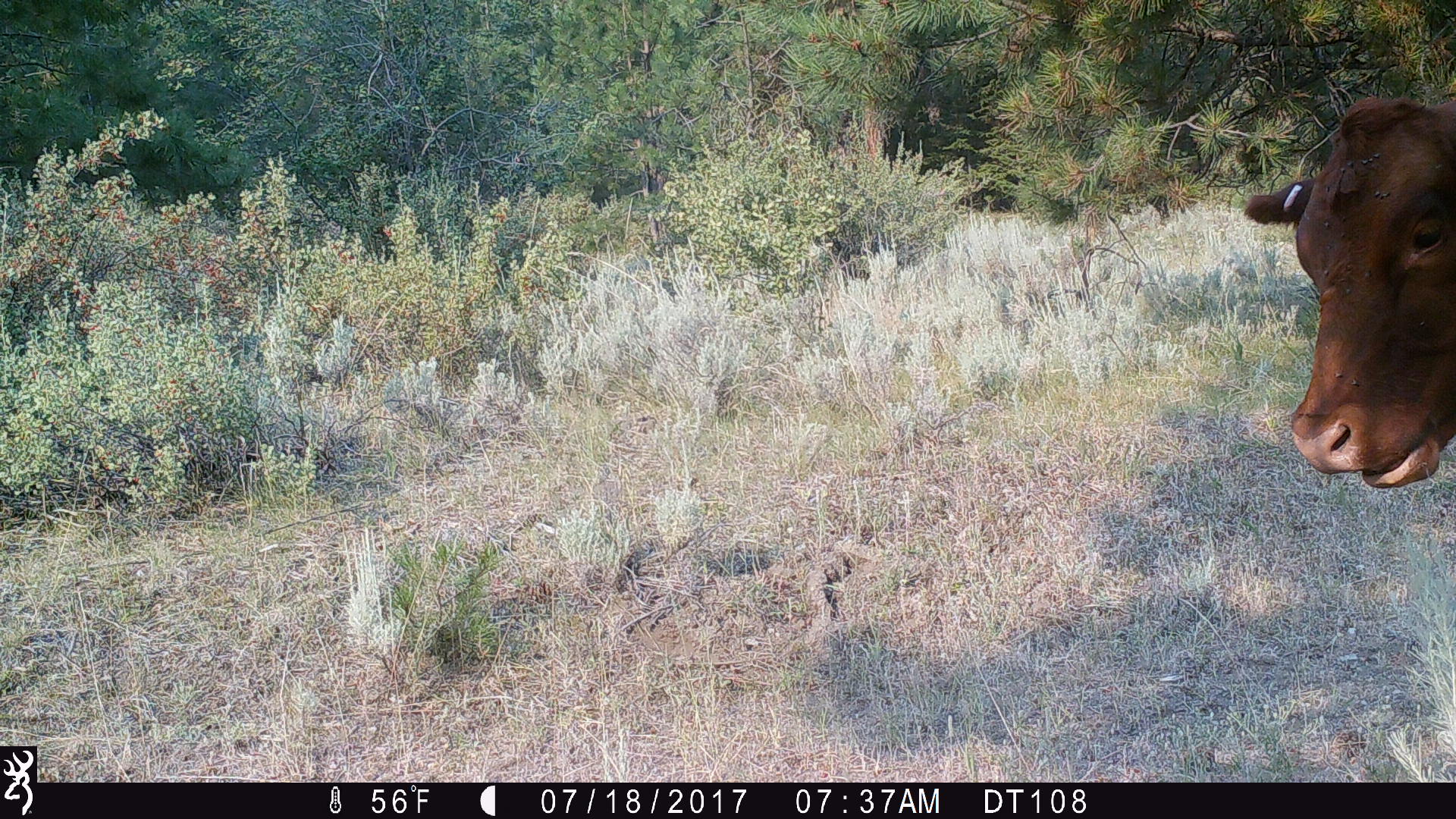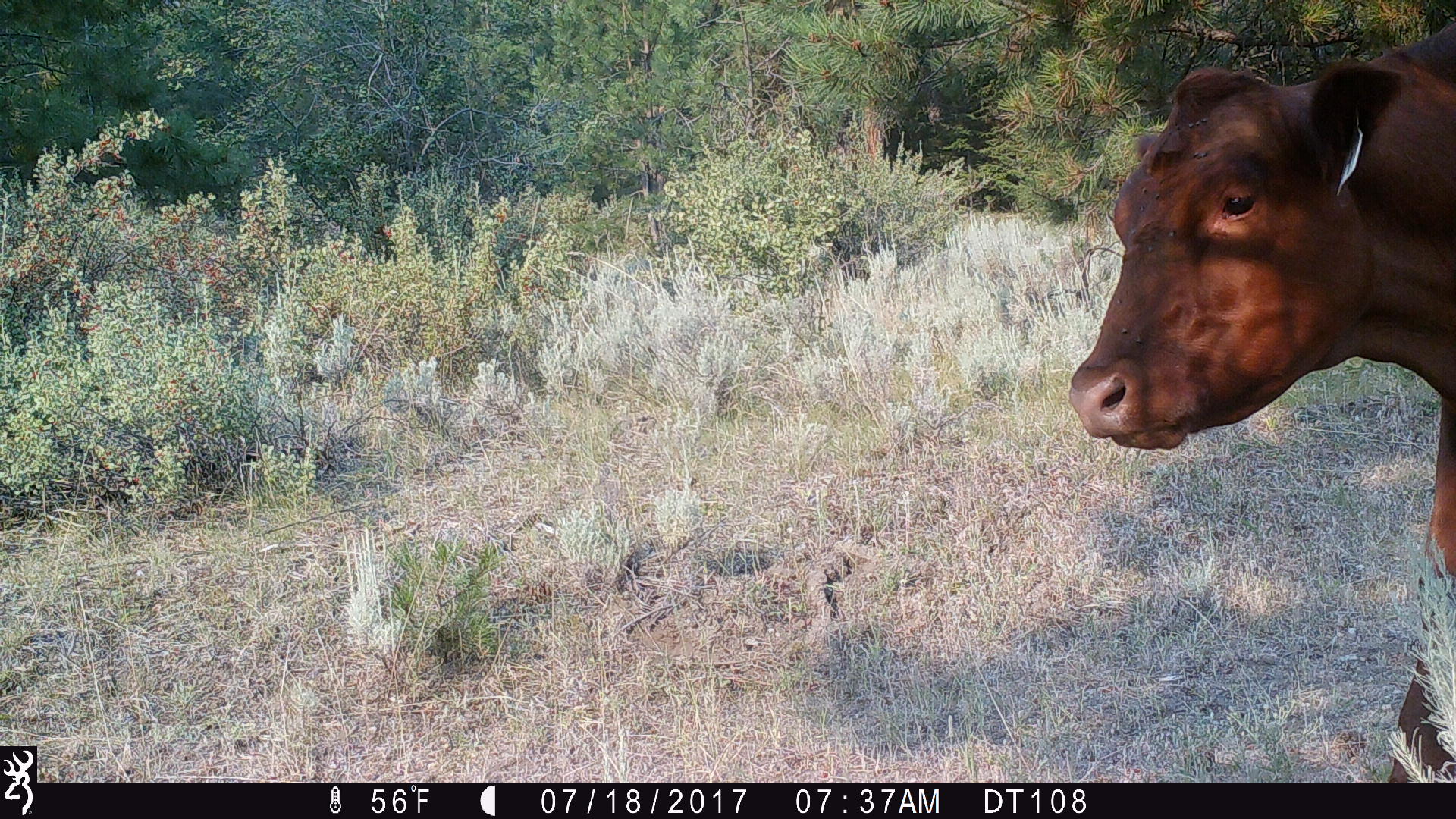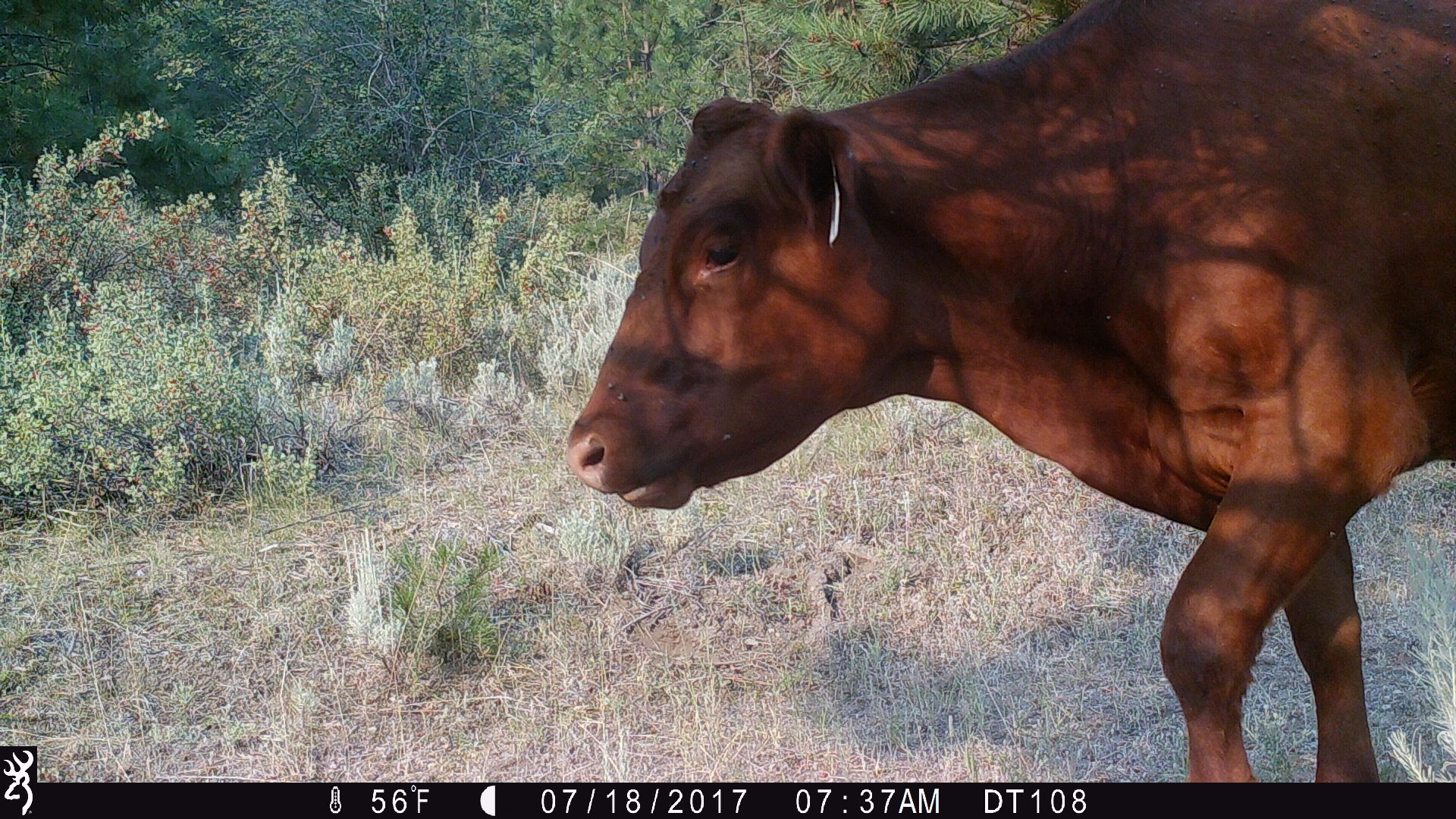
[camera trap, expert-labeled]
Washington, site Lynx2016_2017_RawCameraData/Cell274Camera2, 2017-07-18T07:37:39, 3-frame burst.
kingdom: Animalia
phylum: Chordata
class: Mammalia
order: Artiodactyla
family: Bovidae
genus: Bos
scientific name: Bos taurus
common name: domestic cattle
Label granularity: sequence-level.